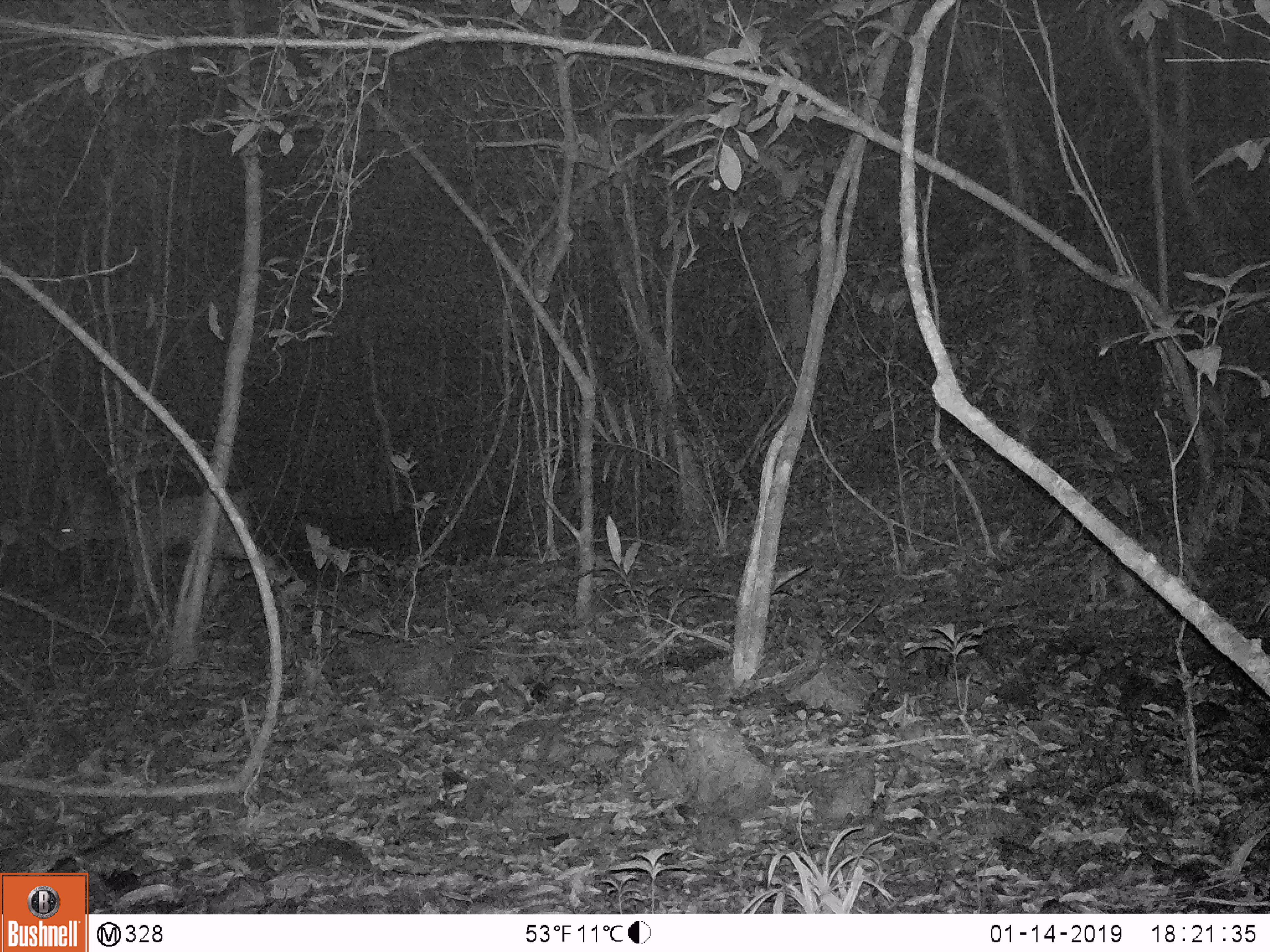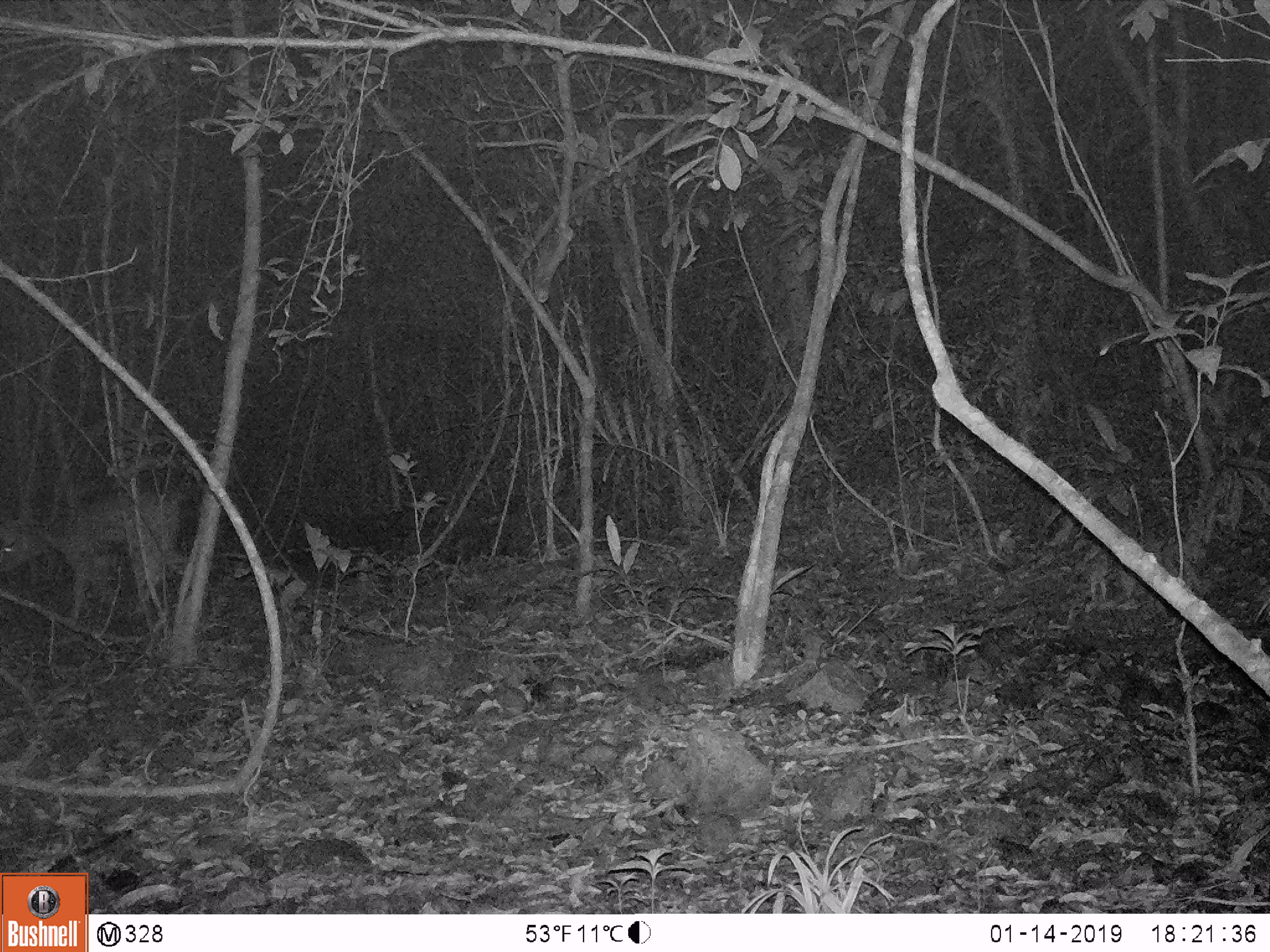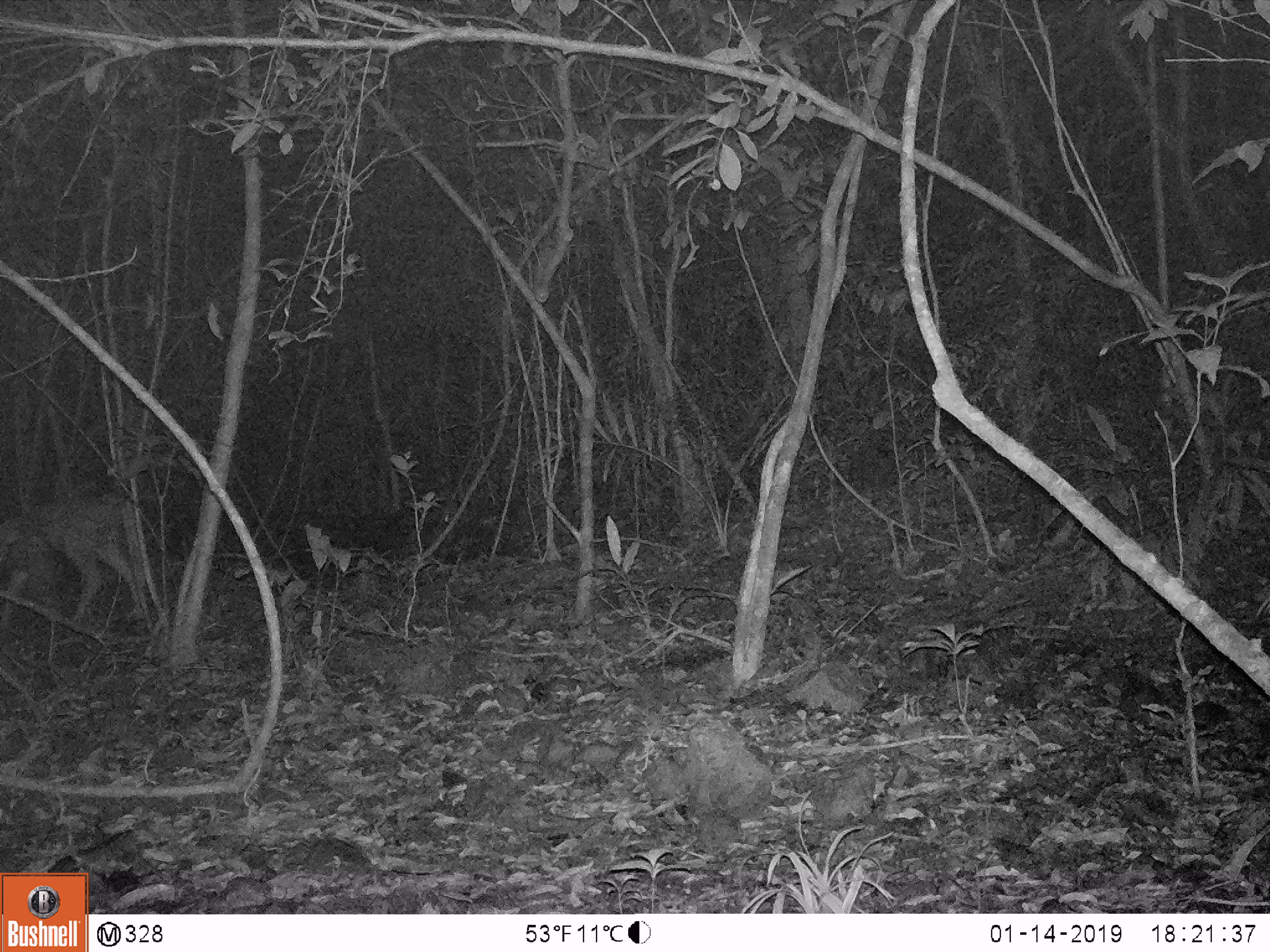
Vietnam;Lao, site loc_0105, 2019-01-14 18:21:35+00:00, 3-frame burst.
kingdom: Animalia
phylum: Chordata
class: Mammalia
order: Artiodactyla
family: Cervidae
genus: Rusa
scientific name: Rusa unicolor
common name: sambar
Sambar (Rusa unicolor). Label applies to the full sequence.